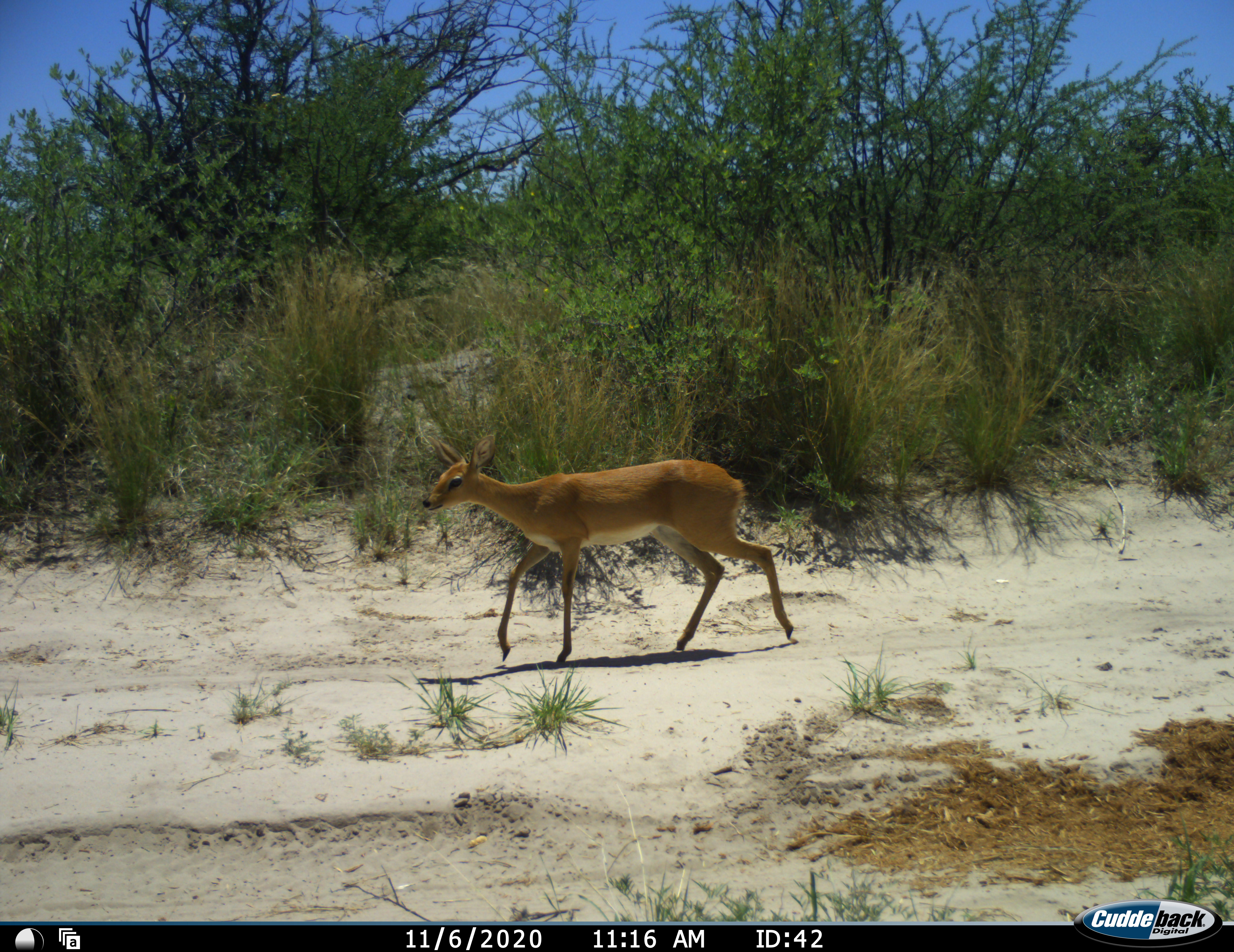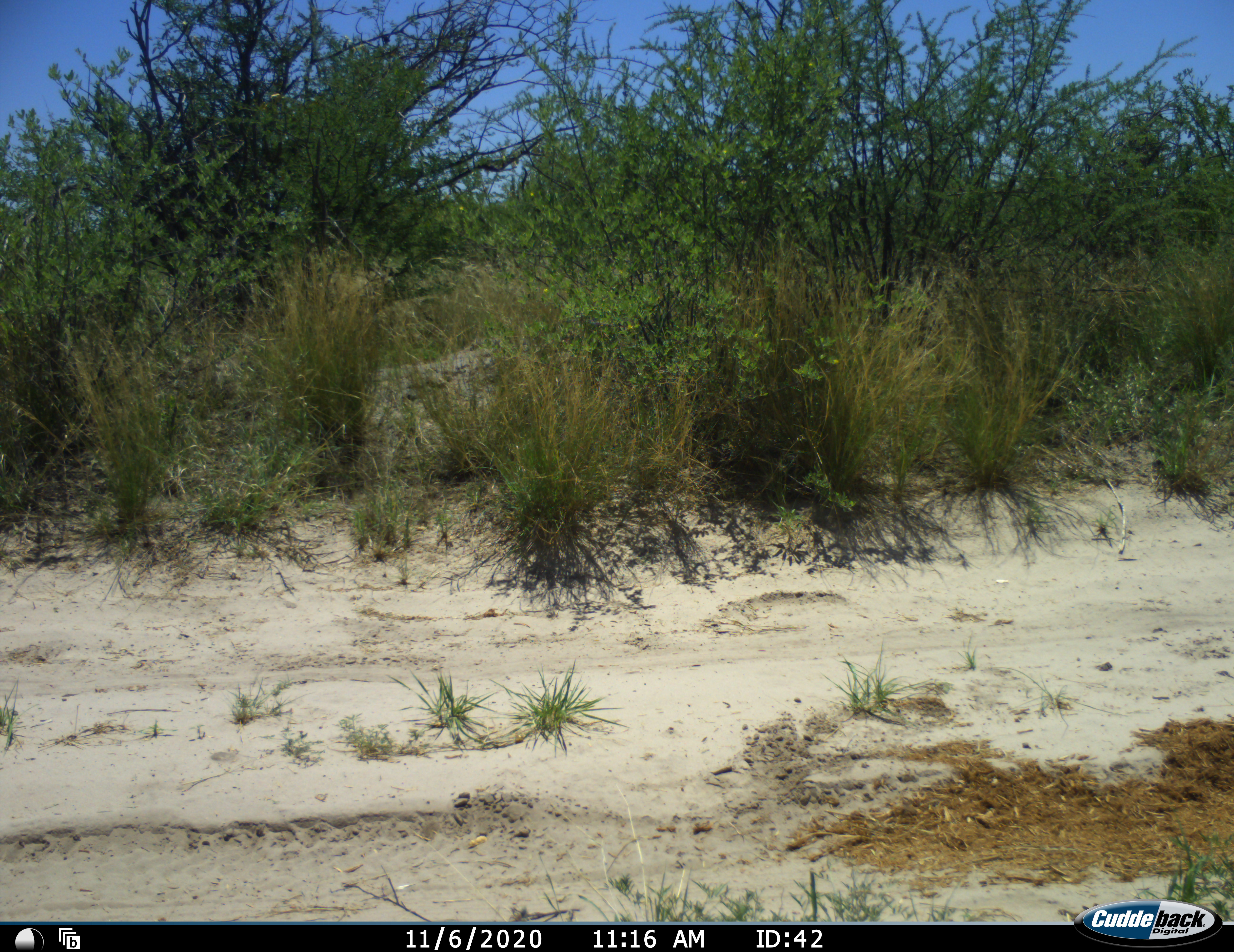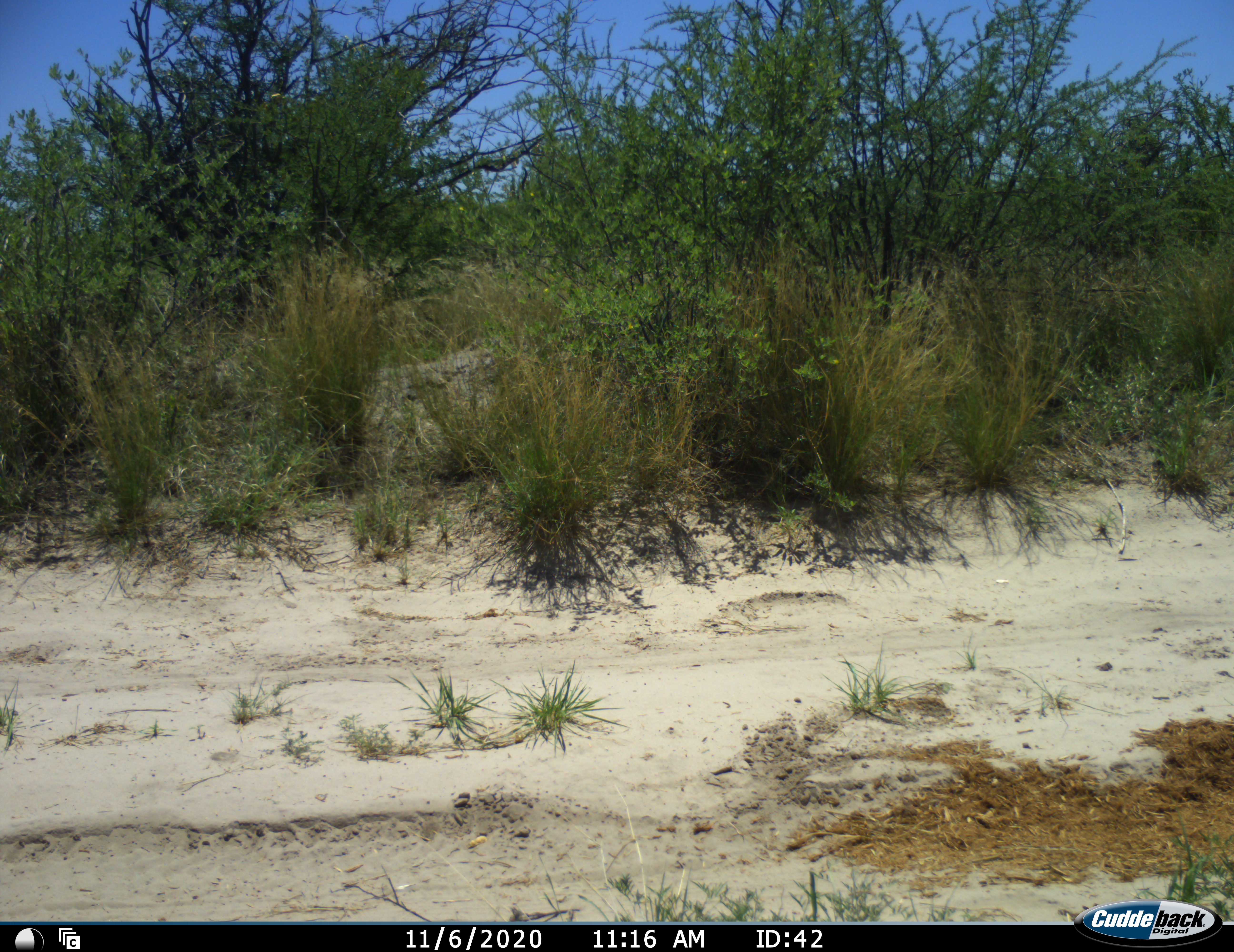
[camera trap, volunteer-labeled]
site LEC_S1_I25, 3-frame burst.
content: unidentified animal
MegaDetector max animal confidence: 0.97